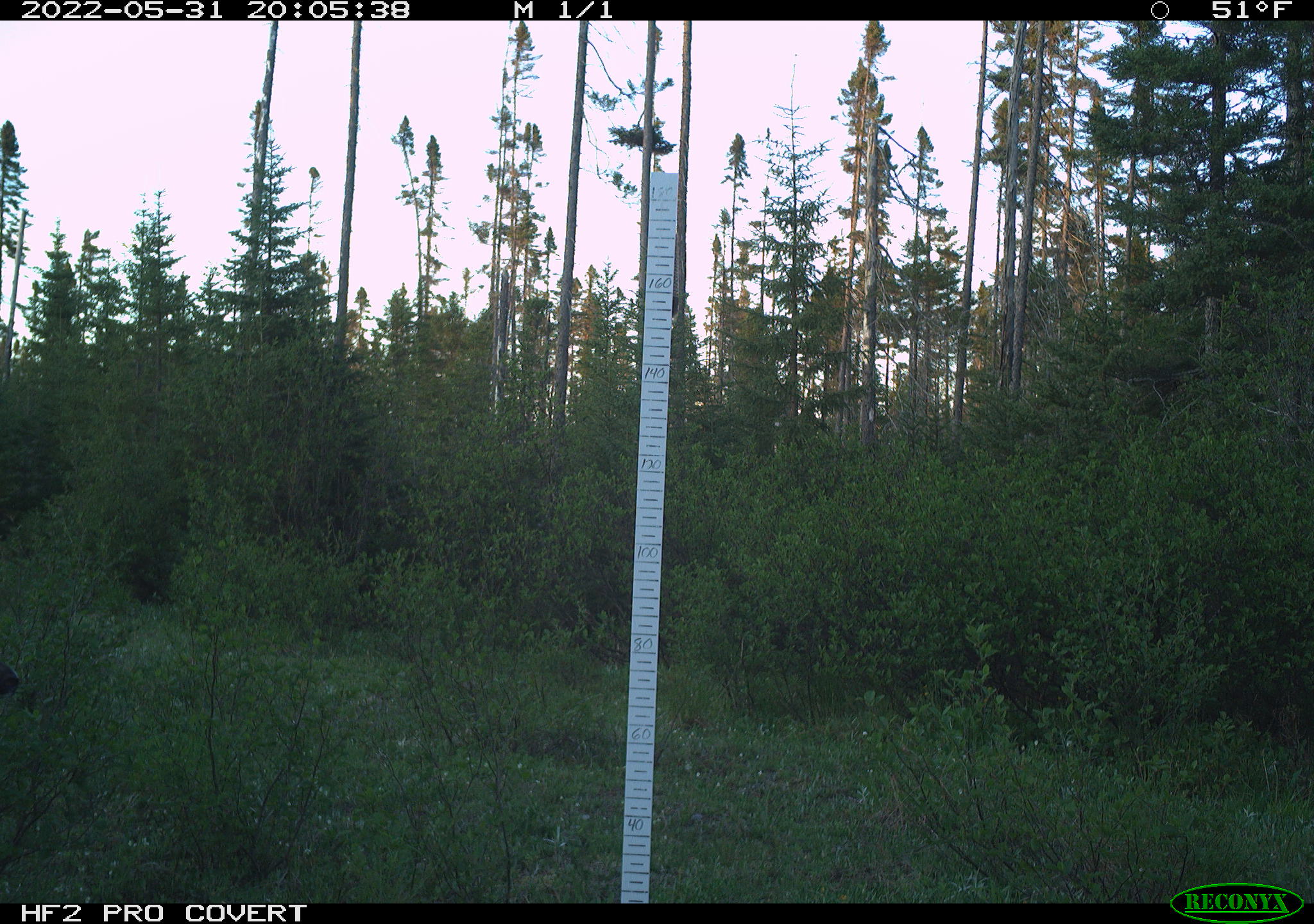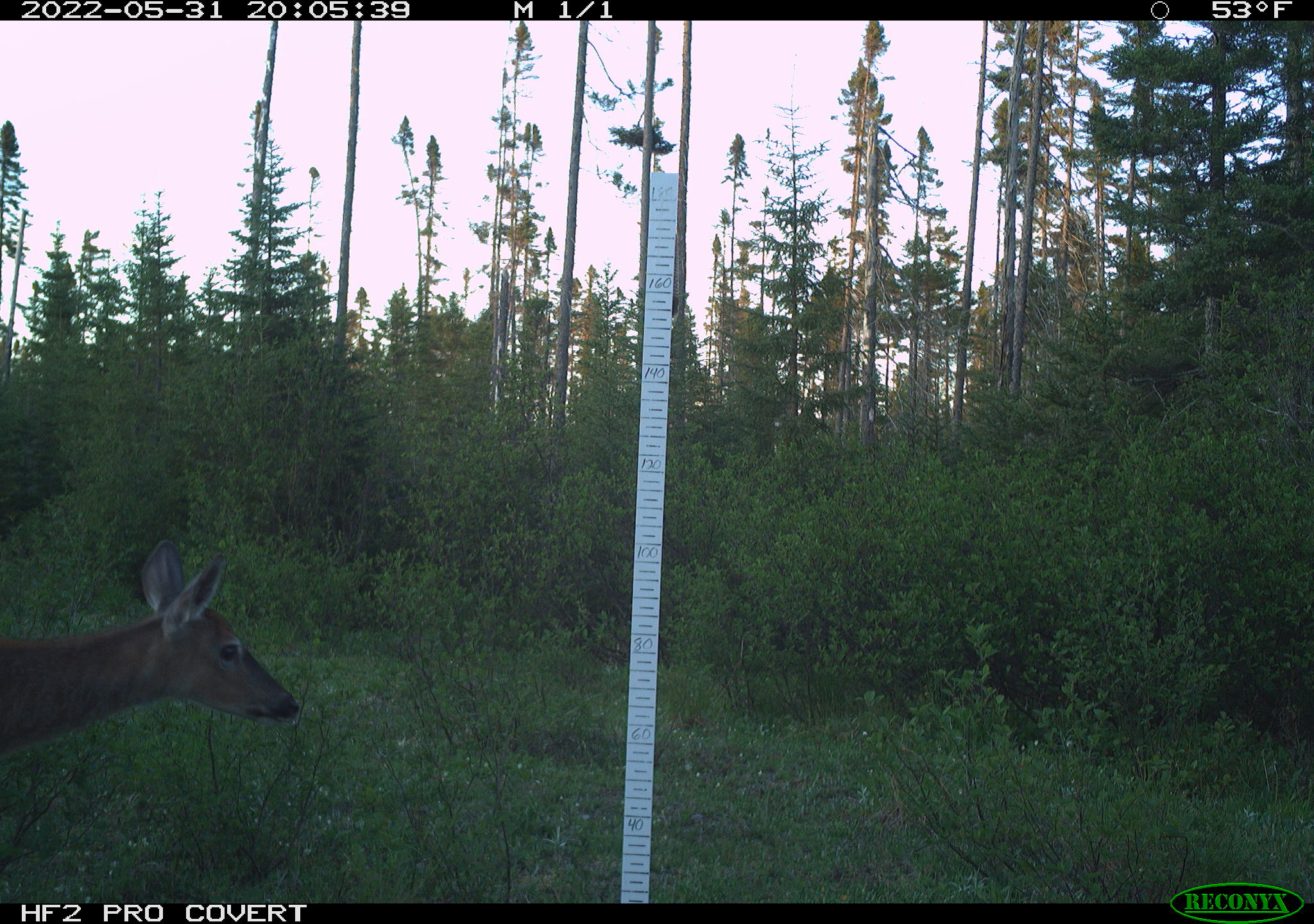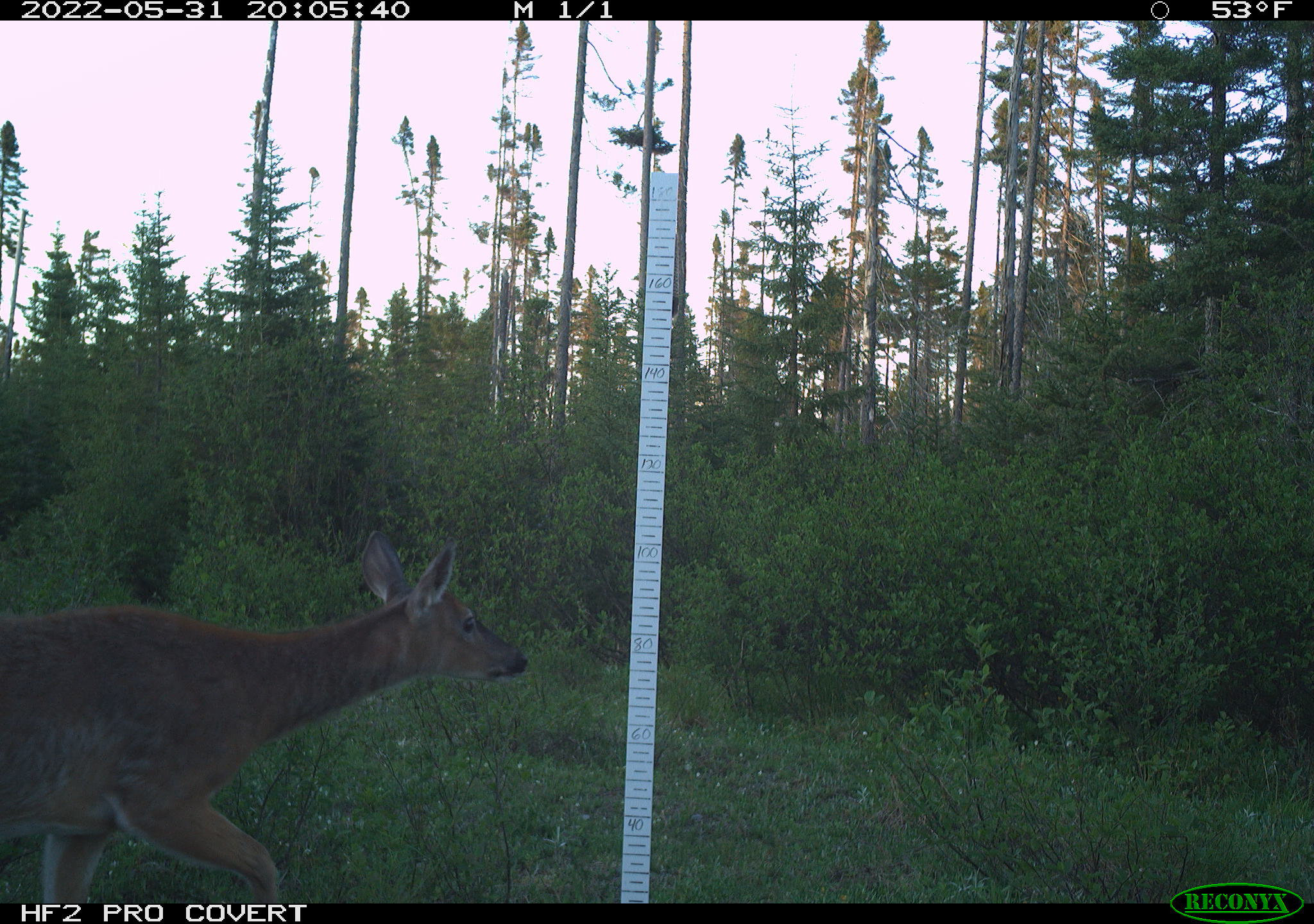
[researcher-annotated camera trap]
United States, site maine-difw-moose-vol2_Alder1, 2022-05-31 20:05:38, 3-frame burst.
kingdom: Animalia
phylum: Chordata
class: Mammalia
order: Artiodactyla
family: Cervidae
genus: Odocoileus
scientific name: Odocoileus virginianus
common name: white-tailed deer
White-tailed deer (Odocoileus virginianus).